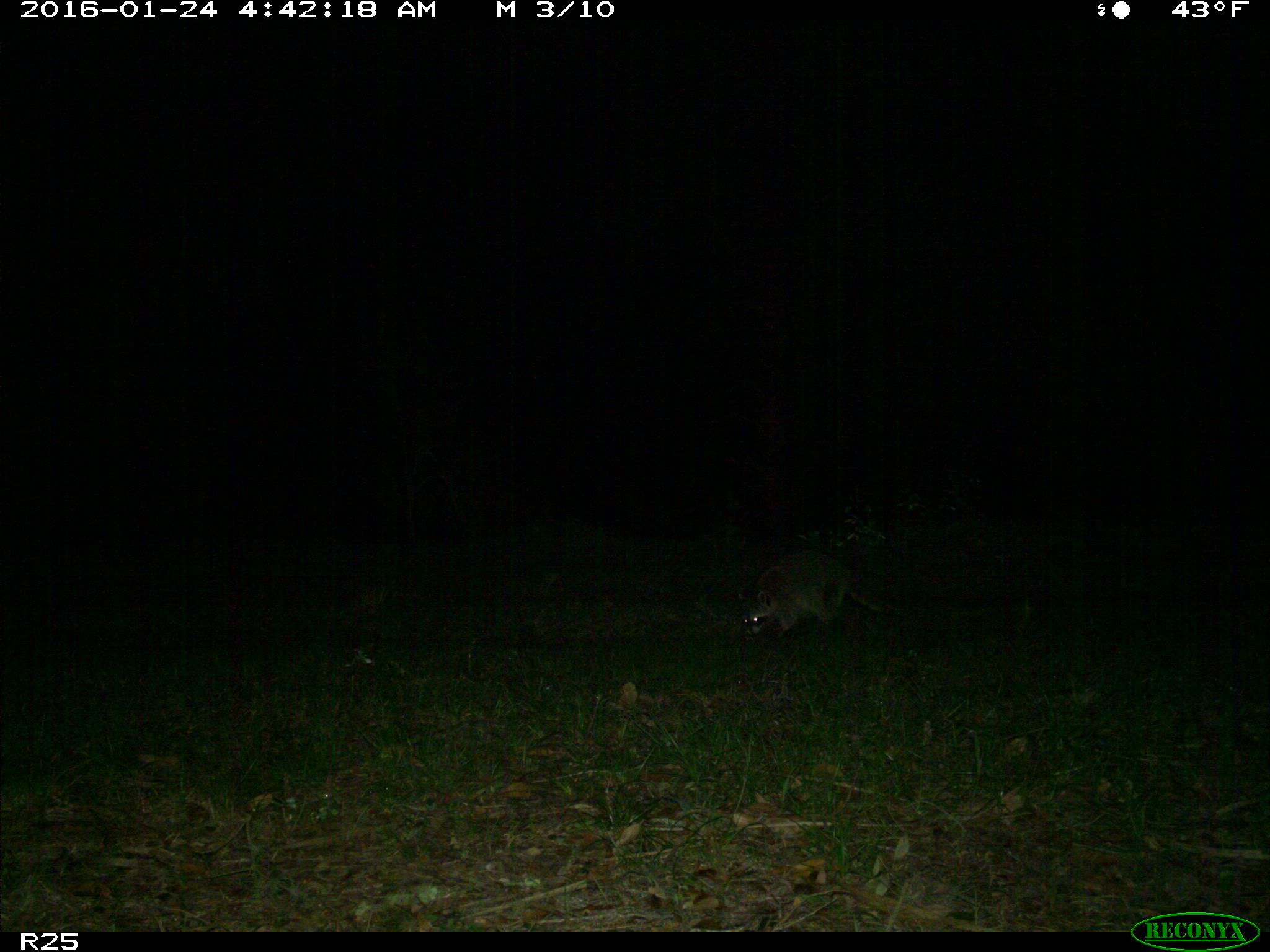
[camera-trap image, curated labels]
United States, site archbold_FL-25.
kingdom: Animalia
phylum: Chordata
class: Mammalia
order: Carnivora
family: Procyonidae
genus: Procyon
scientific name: Procyon lotor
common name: common raccoon